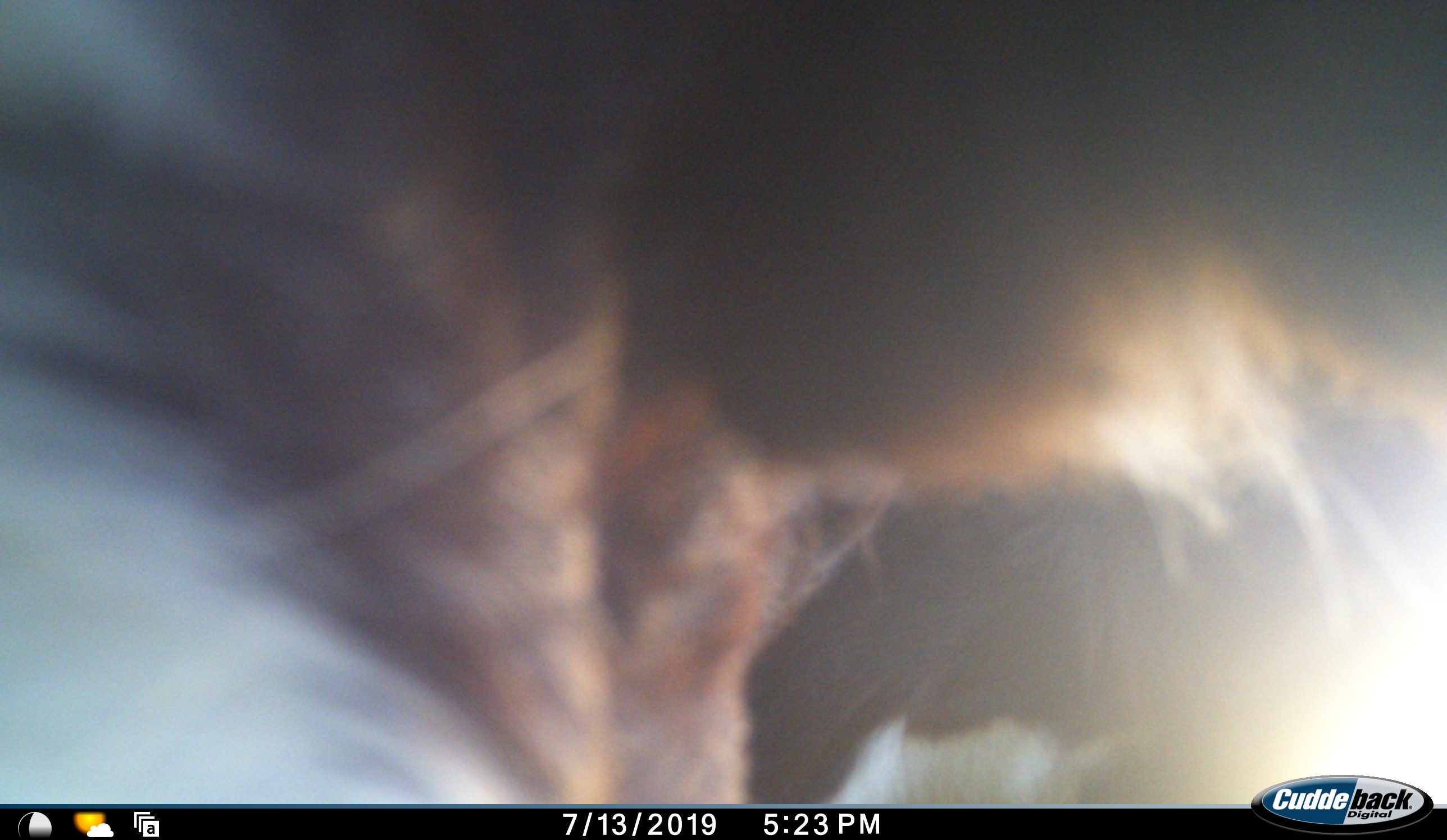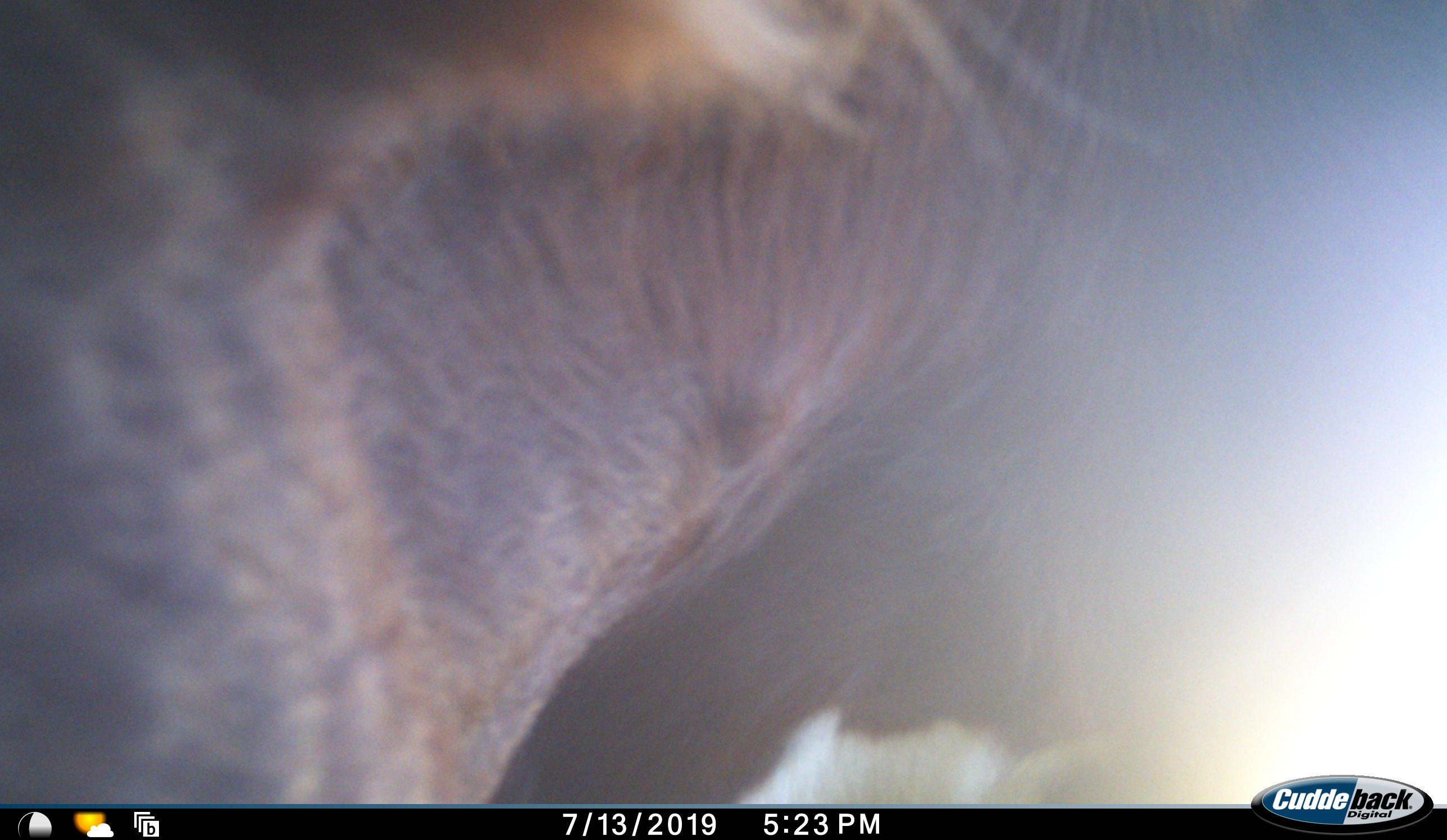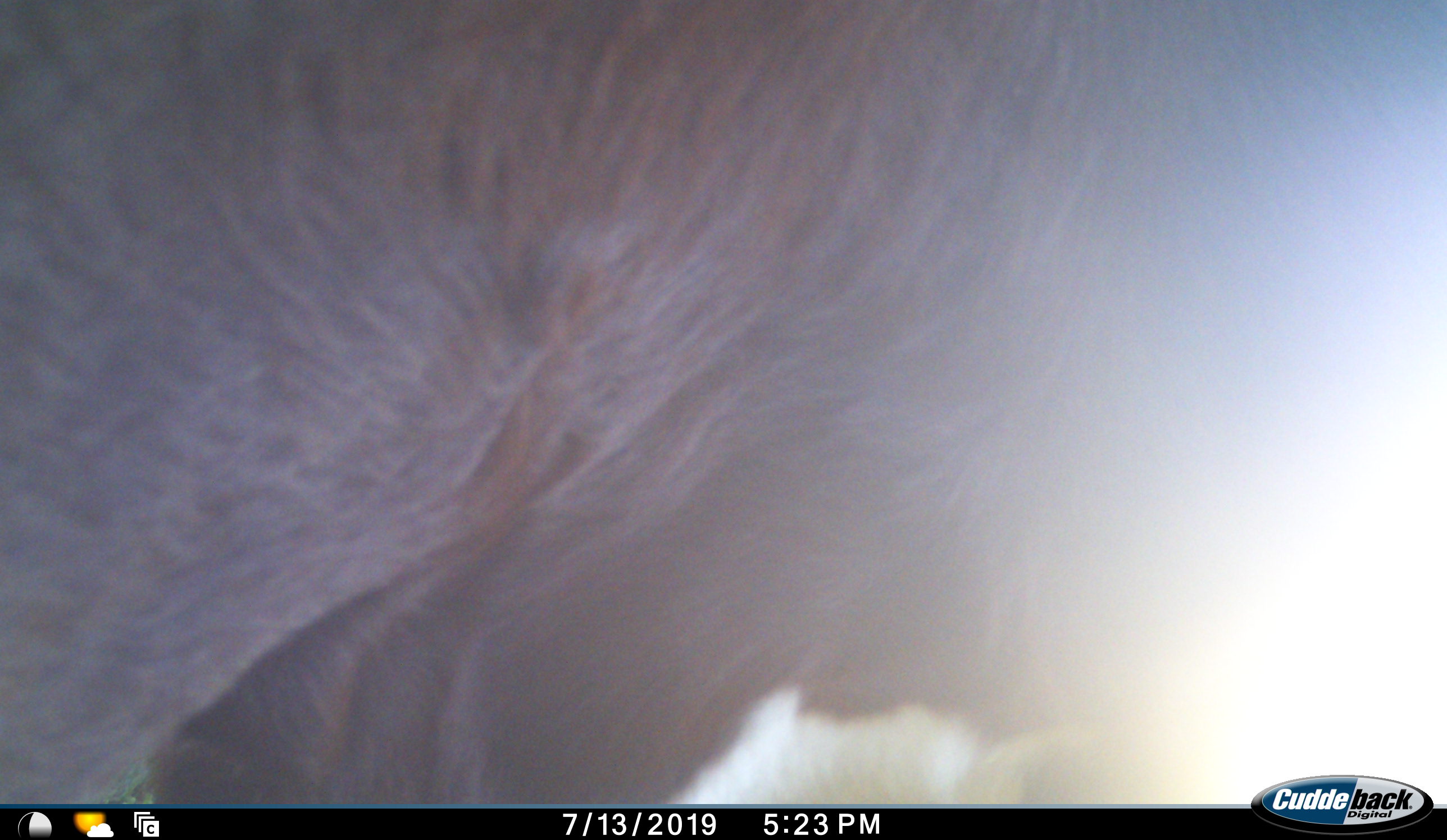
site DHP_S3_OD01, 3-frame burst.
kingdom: Animalia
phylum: Chordata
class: Mammalia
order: Artiodactyla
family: Bovidae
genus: Damaliscus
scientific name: Damaliscus pygargus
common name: bontebok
Bontebok (Damaliscus pygargus), count 1. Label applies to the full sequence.